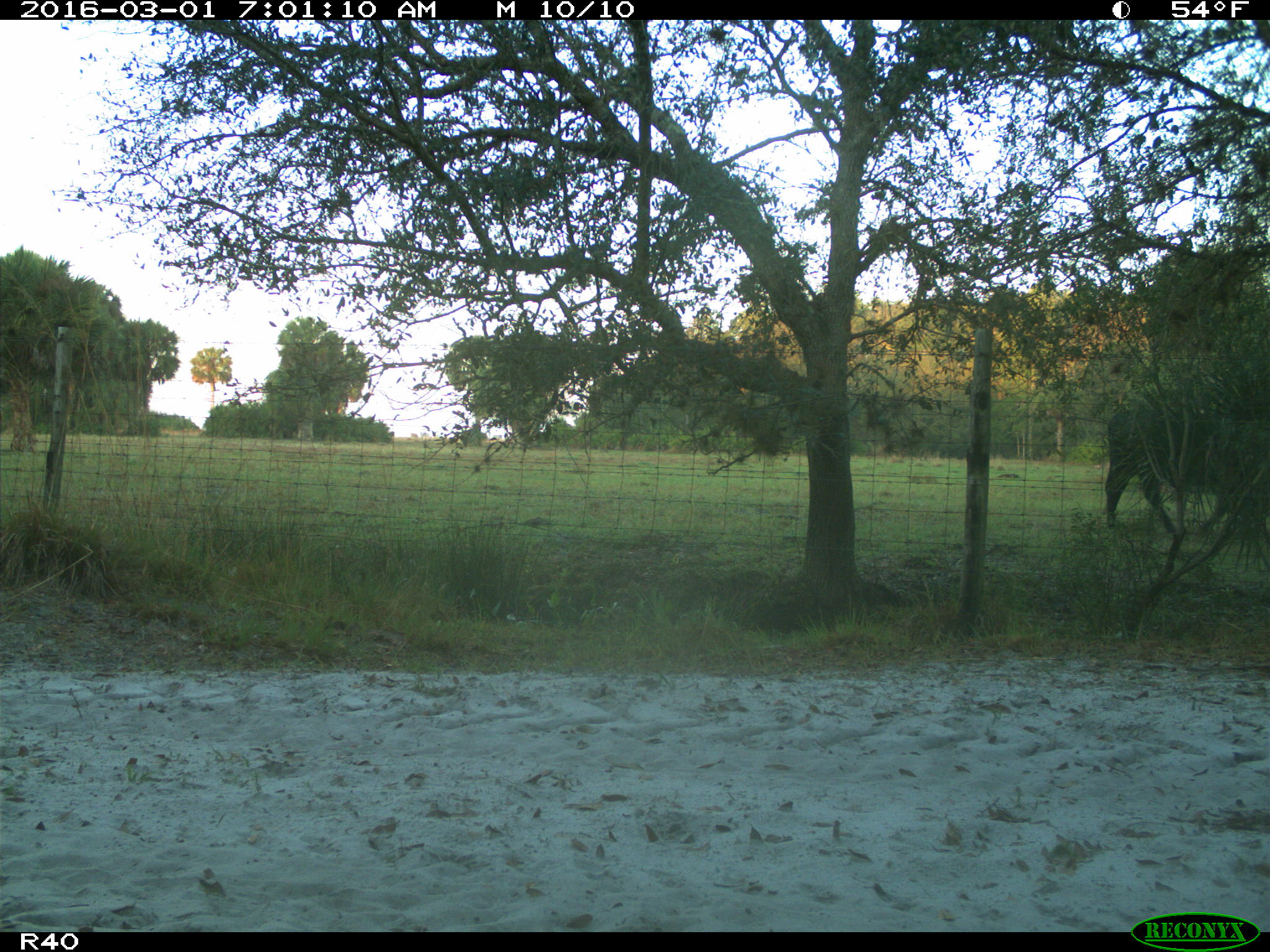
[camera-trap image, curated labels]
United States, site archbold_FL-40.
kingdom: Animalia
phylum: Chordata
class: Mammalia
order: Artiodactyla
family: Bovidae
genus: Bos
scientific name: Bos taurus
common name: domestic cow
Bos taurus (domestic cow).